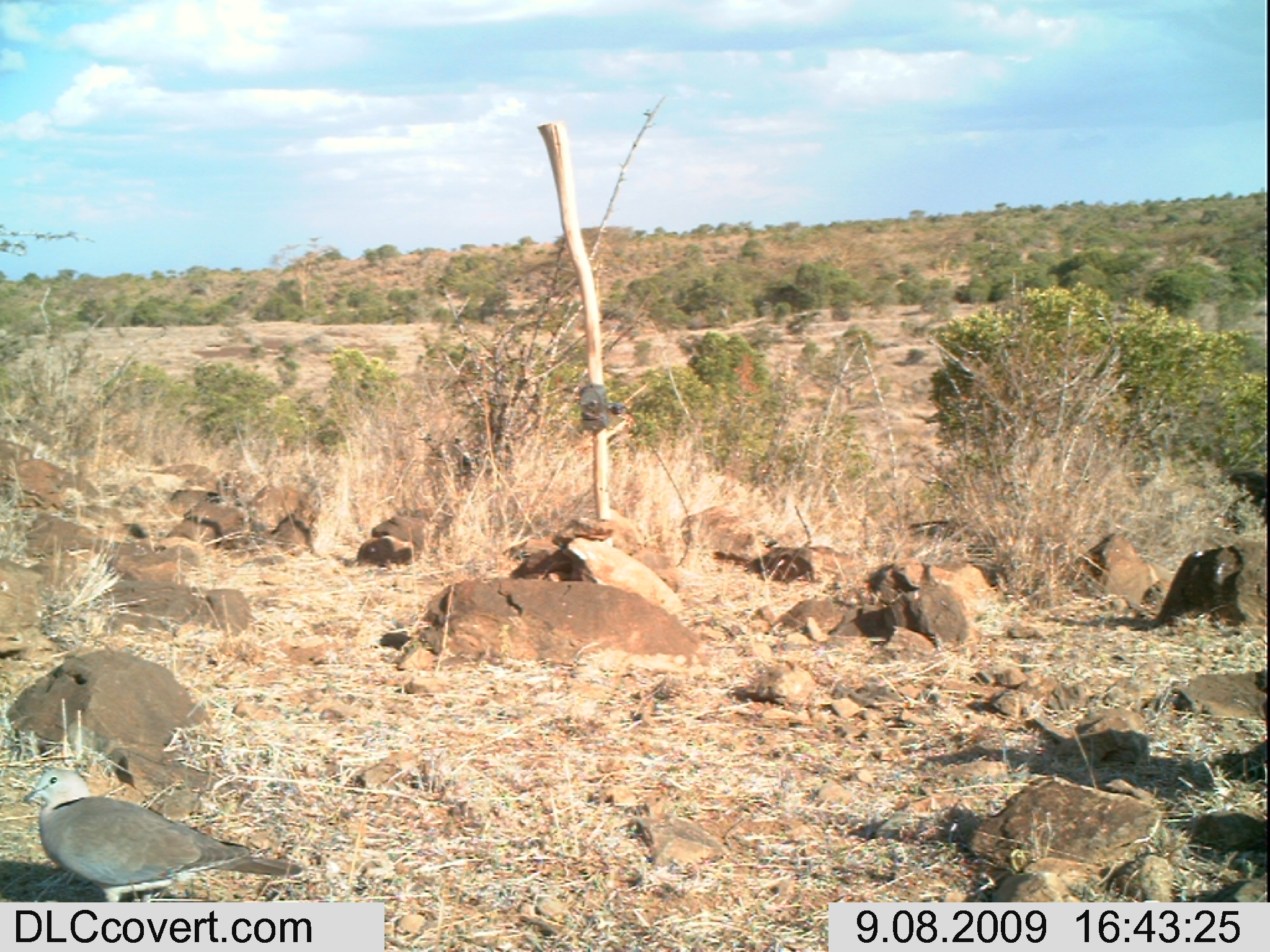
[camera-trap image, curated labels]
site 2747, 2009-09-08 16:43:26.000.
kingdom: Animalia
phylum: Chordata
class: Aves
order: Columbiformes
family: Columbidae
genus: Streptopelia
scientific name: Streptopelia capicola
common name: ring-necked dove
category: streptopilia capicola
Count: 1.